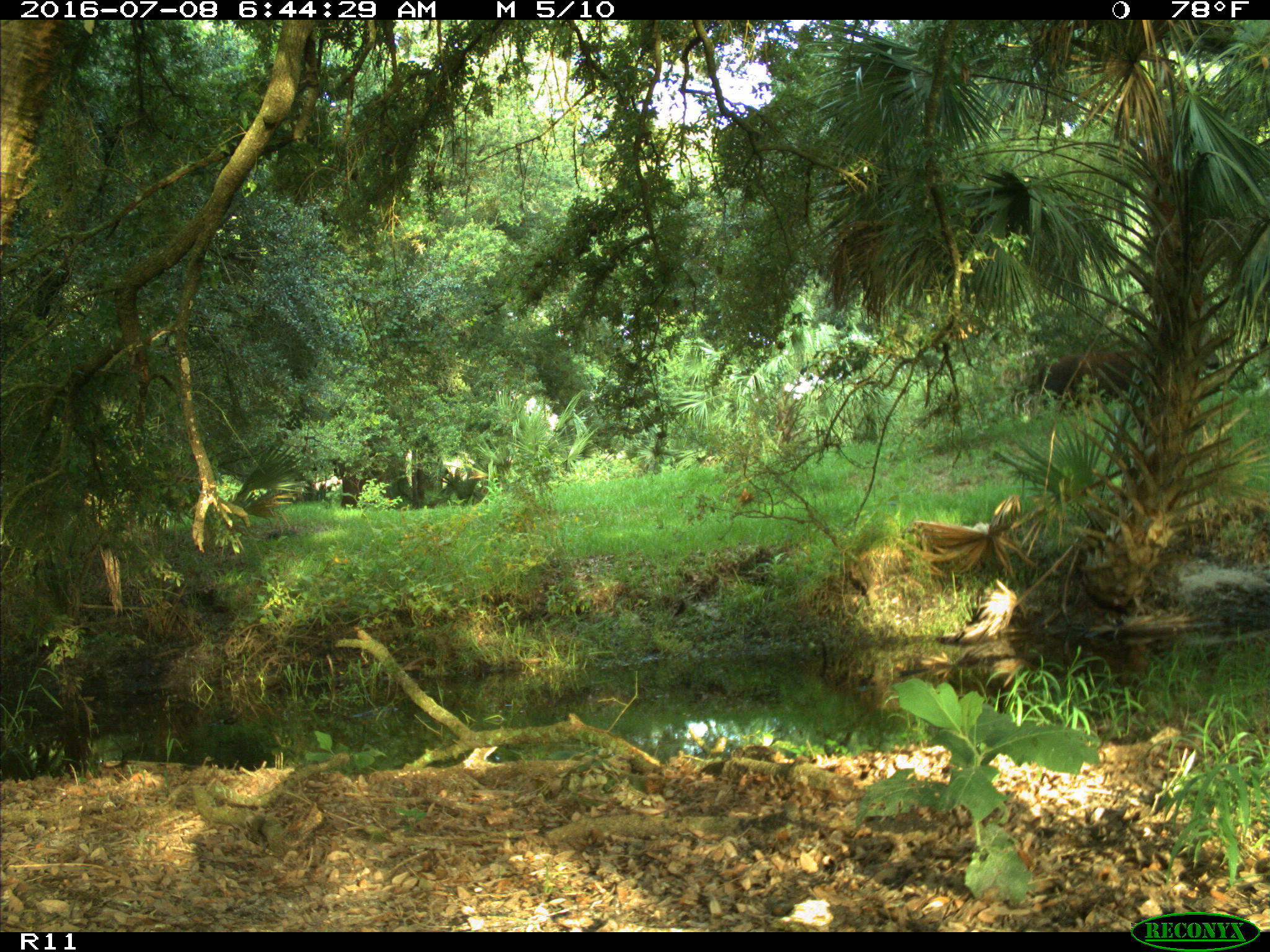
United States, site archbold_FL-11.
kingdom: Animalia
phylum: Chordata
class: Mammalia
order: Carnivora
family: Ursidae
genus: Ursus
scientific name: Ursus americanus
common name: american black bear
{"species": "Ursus americanus (american black bear)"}